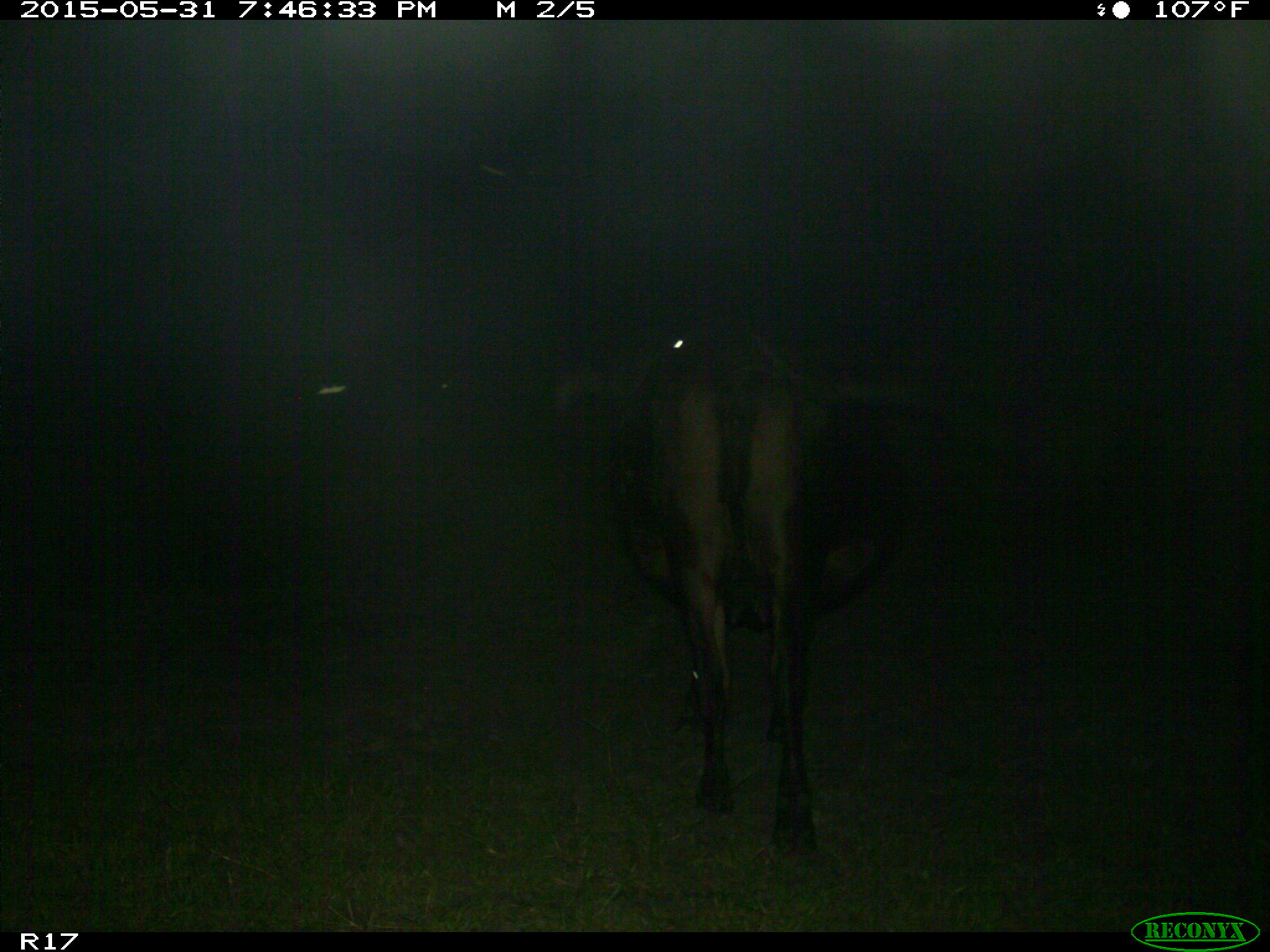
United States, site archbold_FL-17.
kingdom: Animalia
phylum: Chordata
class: Mammalia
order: Artiodactyla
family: Bovidae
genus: Bos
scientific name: Bos taurus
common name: domestic cow